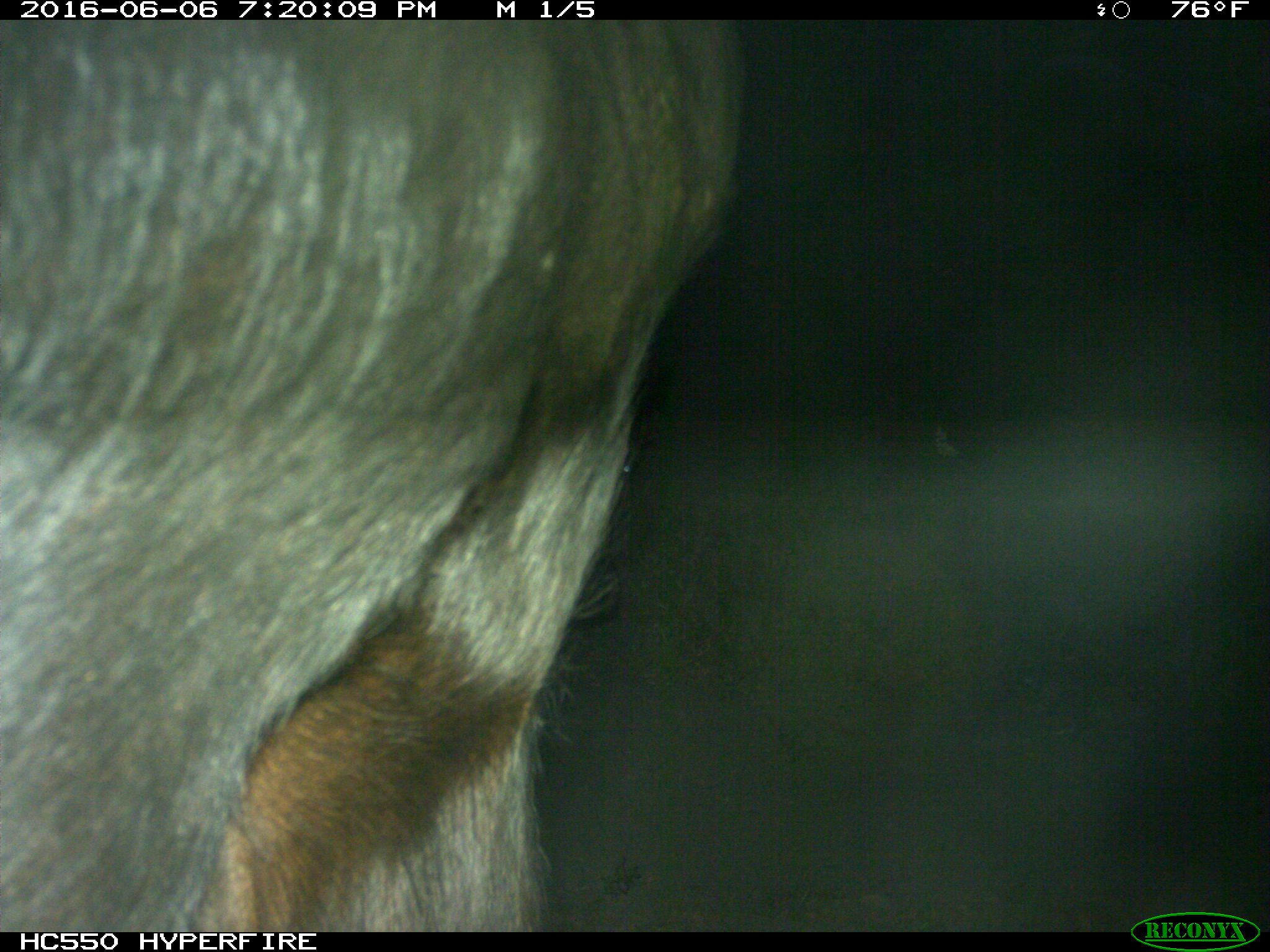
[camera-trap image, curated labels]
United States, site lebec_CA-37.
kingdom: Animalia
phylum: Chordata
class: Mammalia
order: Artiodactyla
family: Bovidae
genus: Bos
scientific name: Bos taurus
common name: domestic cow